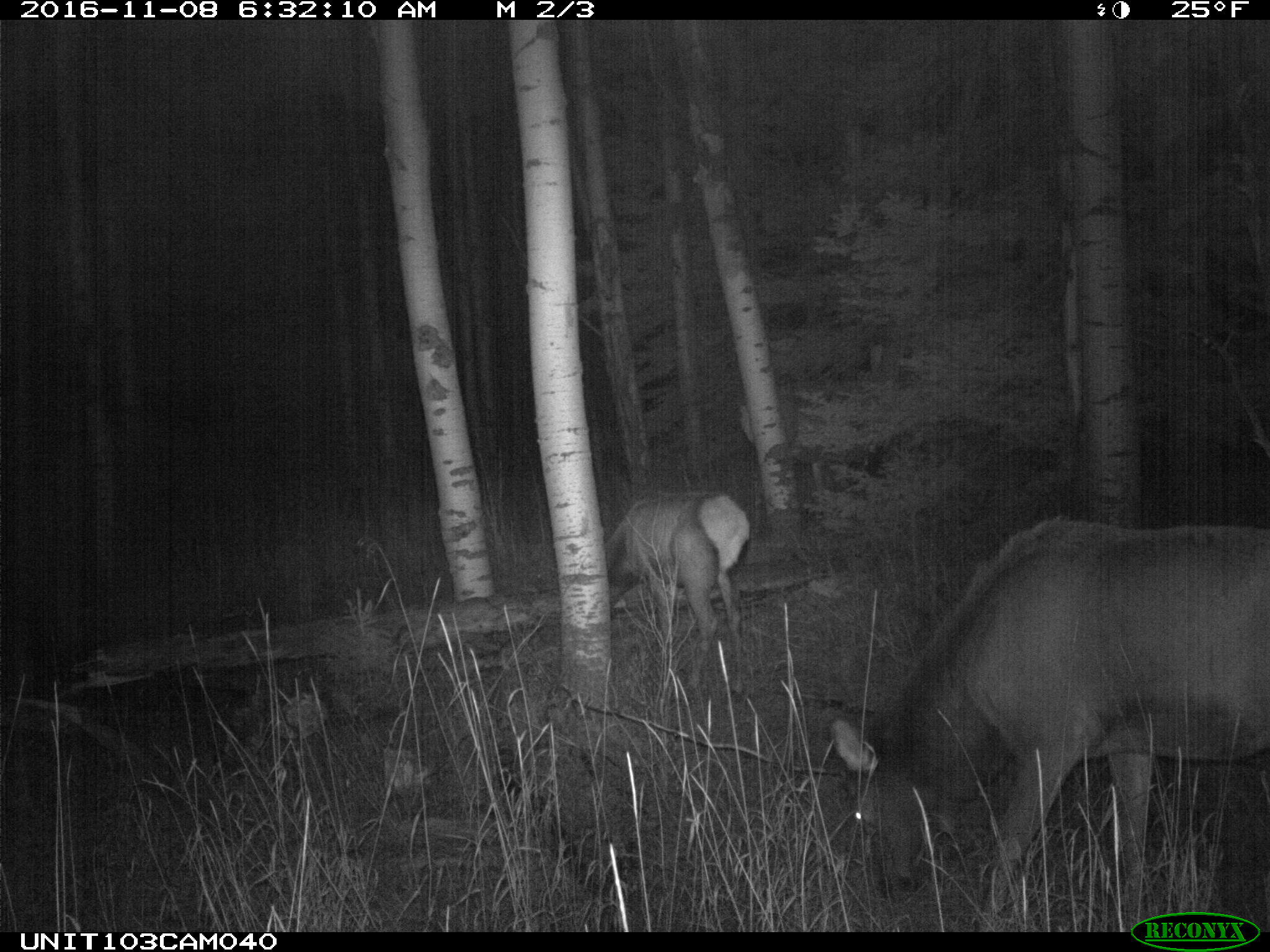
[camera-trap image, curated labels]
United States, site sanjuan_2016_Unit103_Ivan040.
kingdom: Animalia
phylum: Chordata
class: Mammalia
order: Artiodactyla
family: Cervidae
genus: Cervus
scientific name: Cervus elaphus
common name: red deer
Cervus elaphus (red deer).